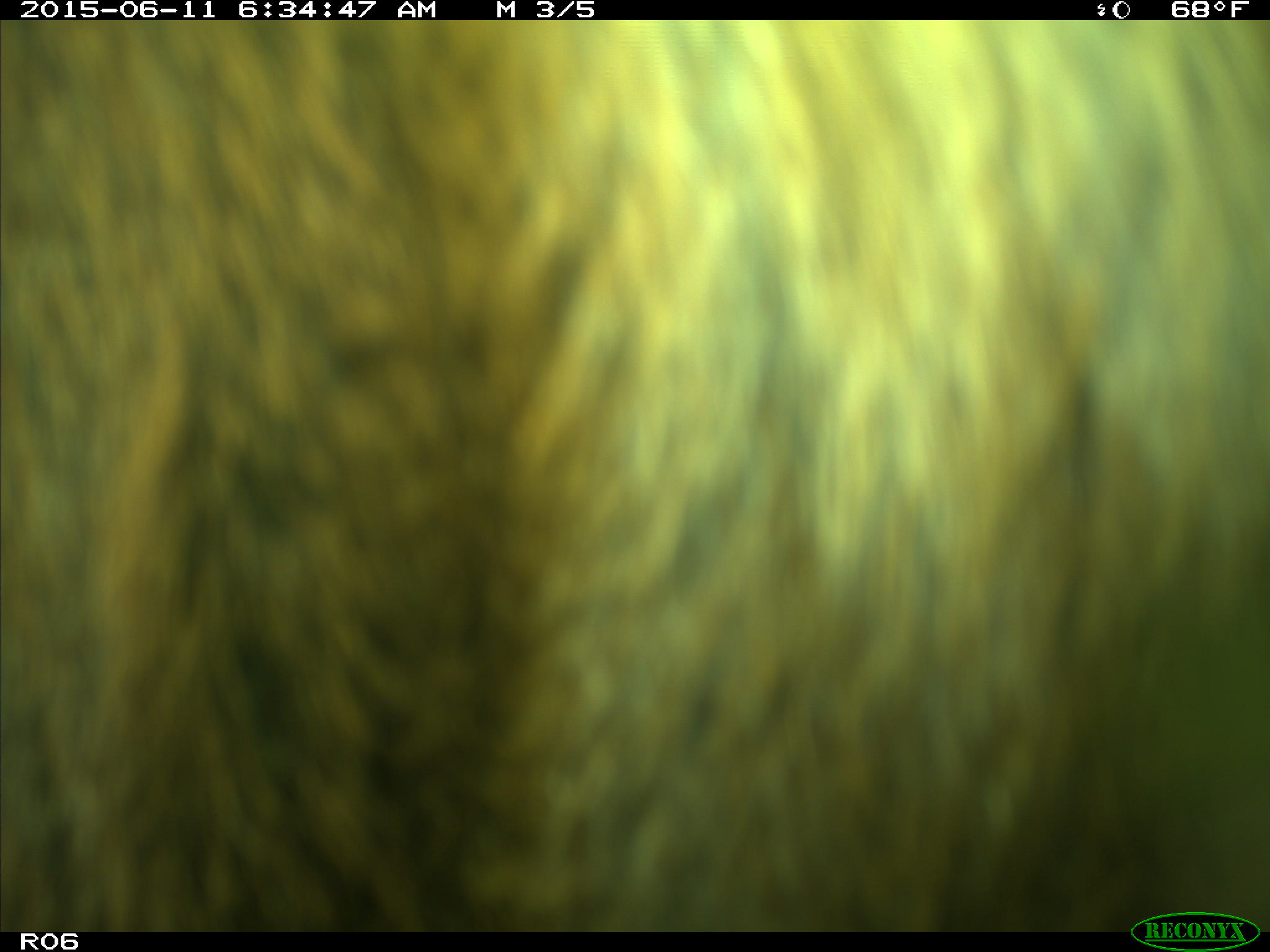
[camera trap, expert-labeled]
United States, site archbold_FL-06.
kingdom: Animalia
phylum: Chordata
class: Mammalia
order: Artiodactyla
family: Bovidae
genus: Bos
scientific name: Bos taurus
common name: domestic cow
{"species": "Bos taurus (domestic cow)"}